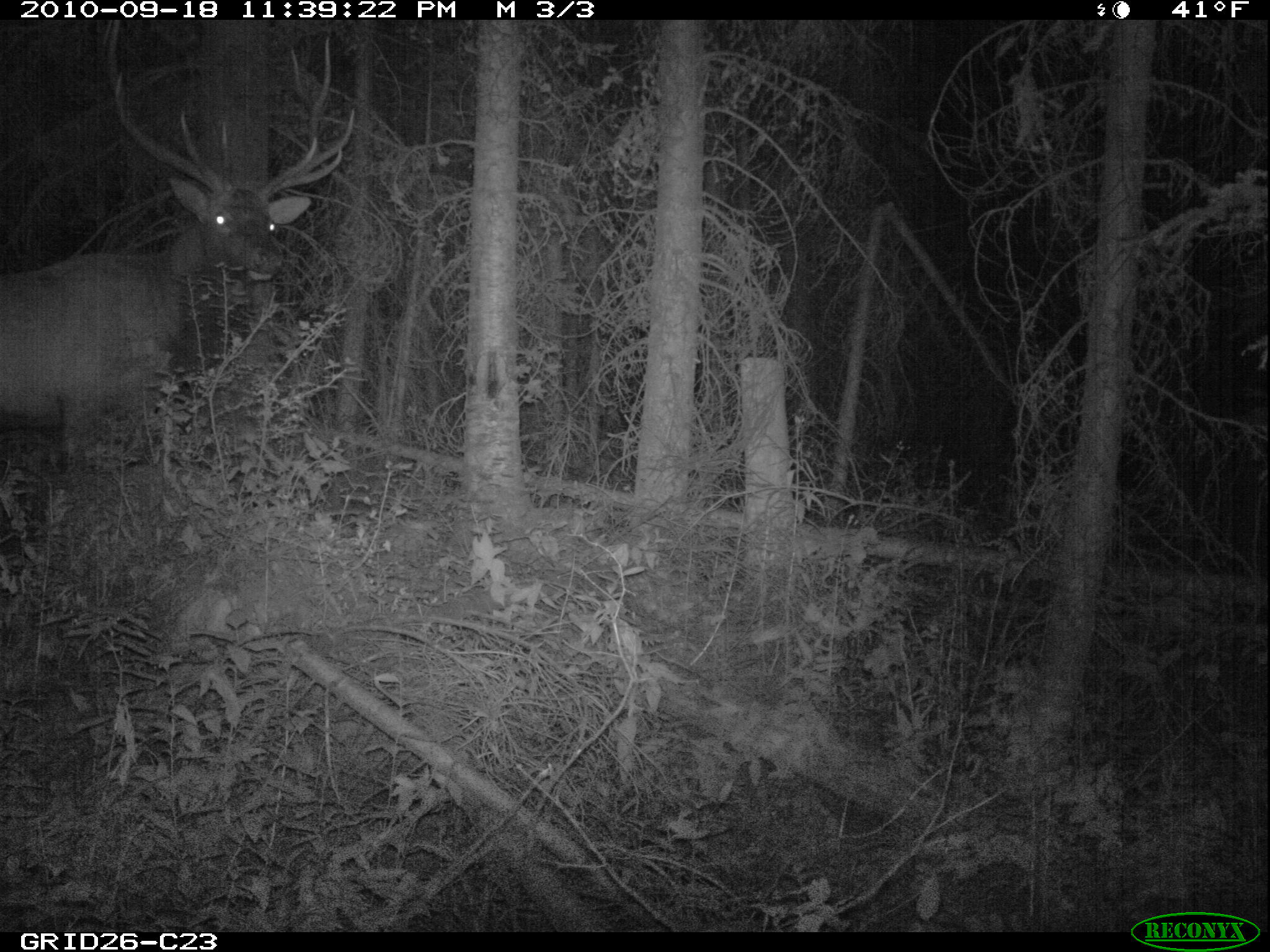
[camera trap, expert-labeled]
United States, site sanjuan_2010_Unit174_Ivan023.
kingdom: Animalia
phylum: Chordata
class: Mammalia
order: Artiodactyla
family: Cervidae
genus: Cervus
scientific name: Cervus elaphus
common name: red deer